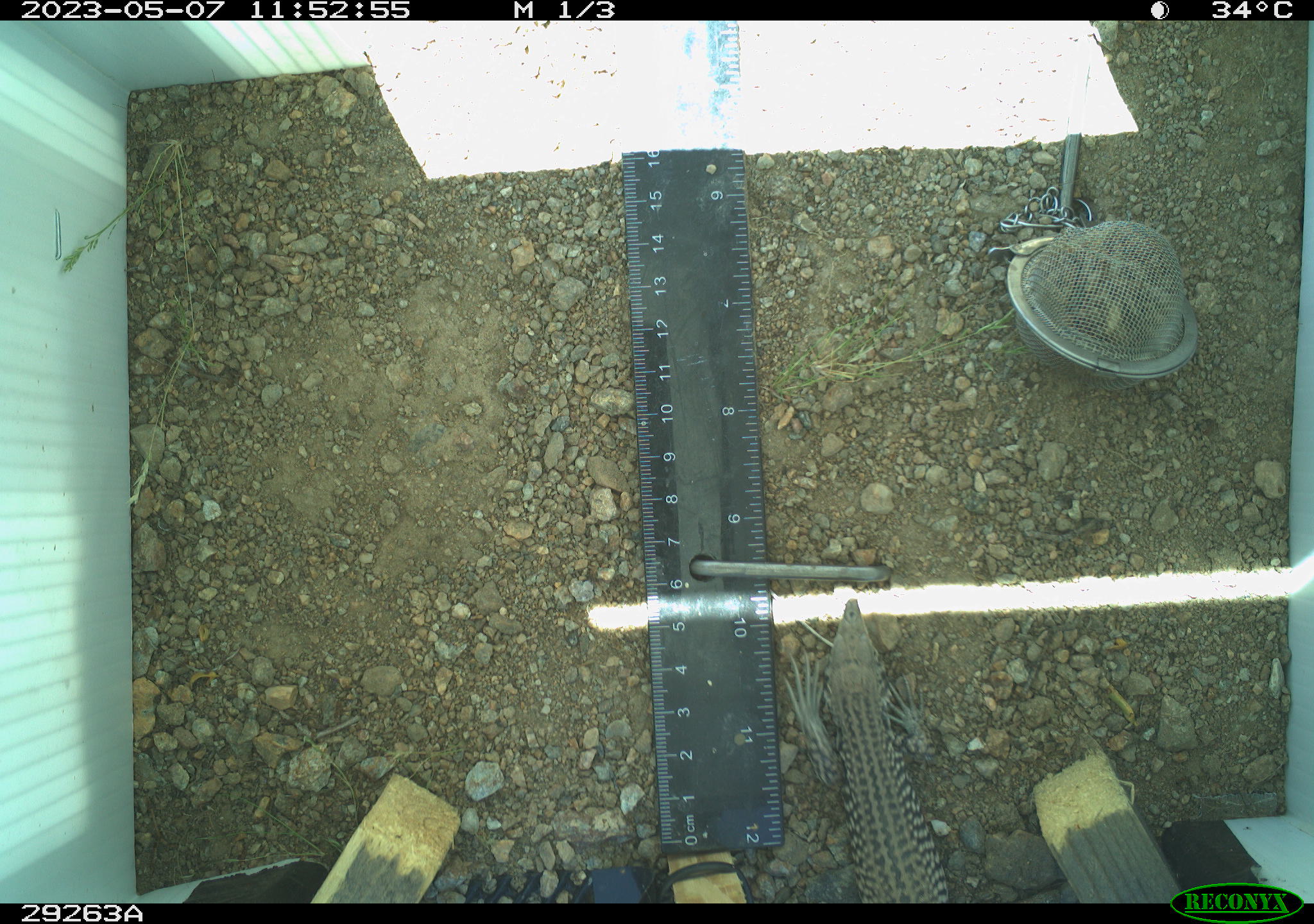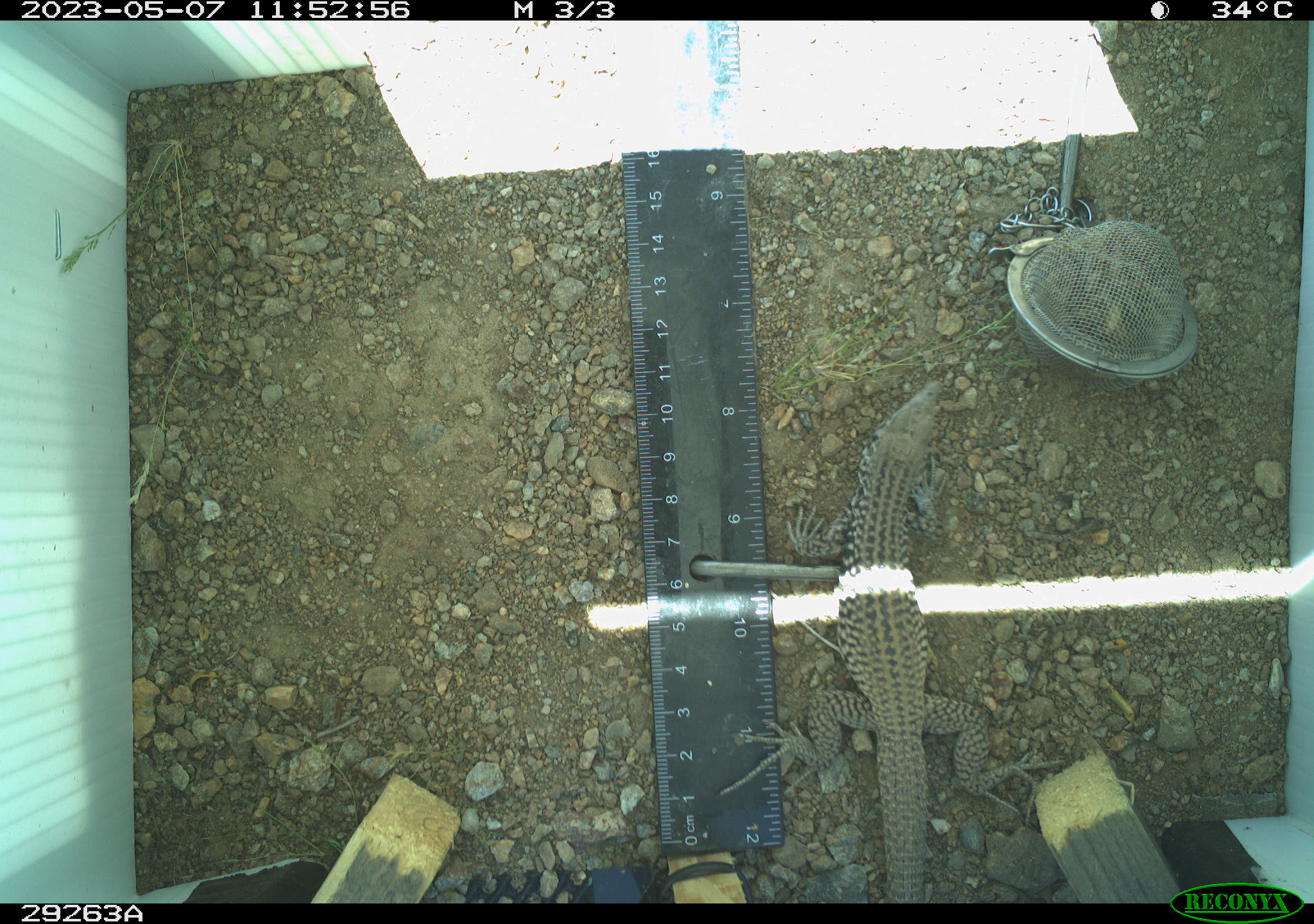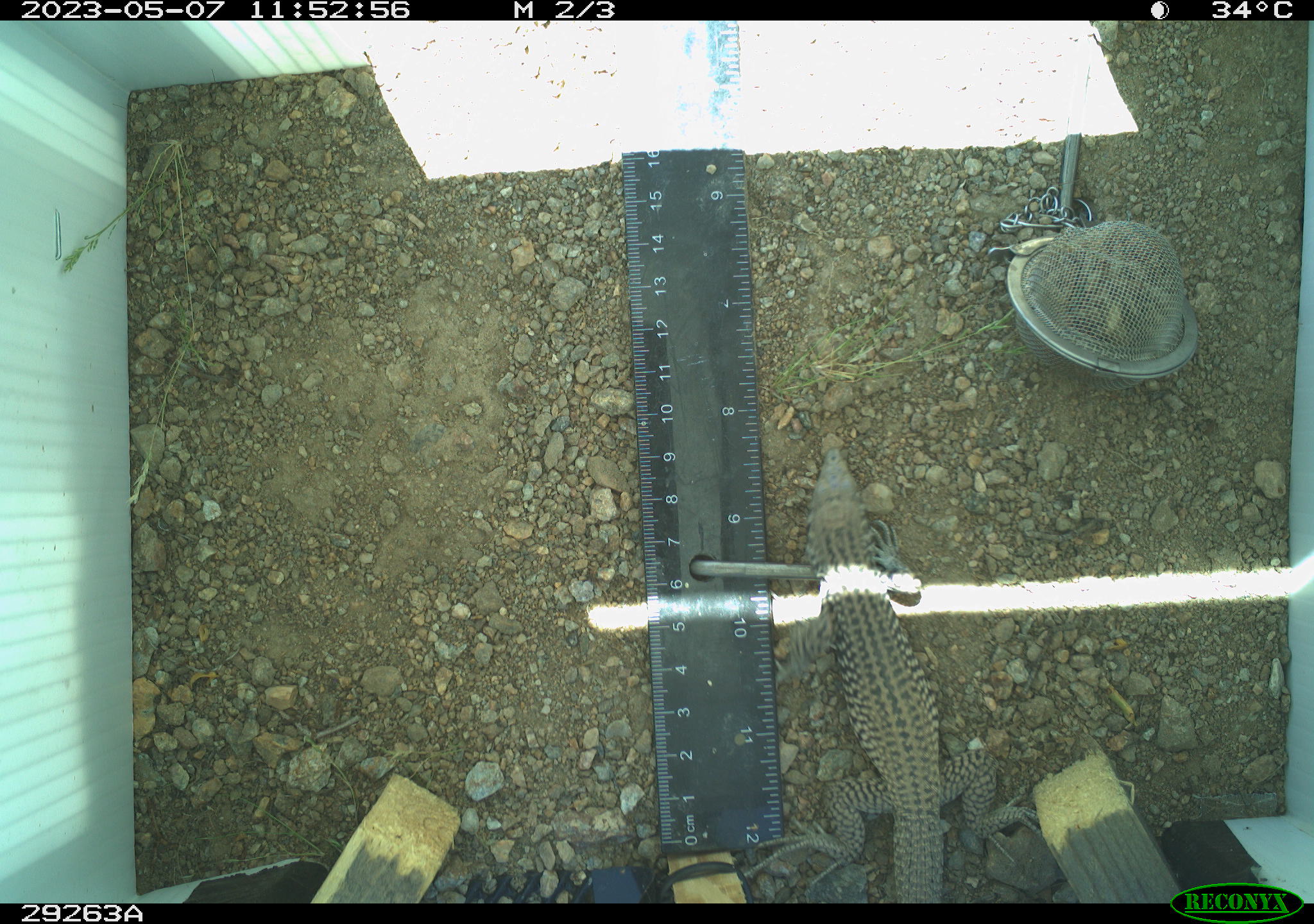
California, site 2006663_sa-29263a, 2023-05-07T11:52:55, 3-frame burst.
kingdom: Animalia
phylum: Chordata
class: Reptilia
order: Squamata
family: Teiidae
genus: Aspidoscelis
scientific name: Aspidoscelis tigris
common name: western whiptail